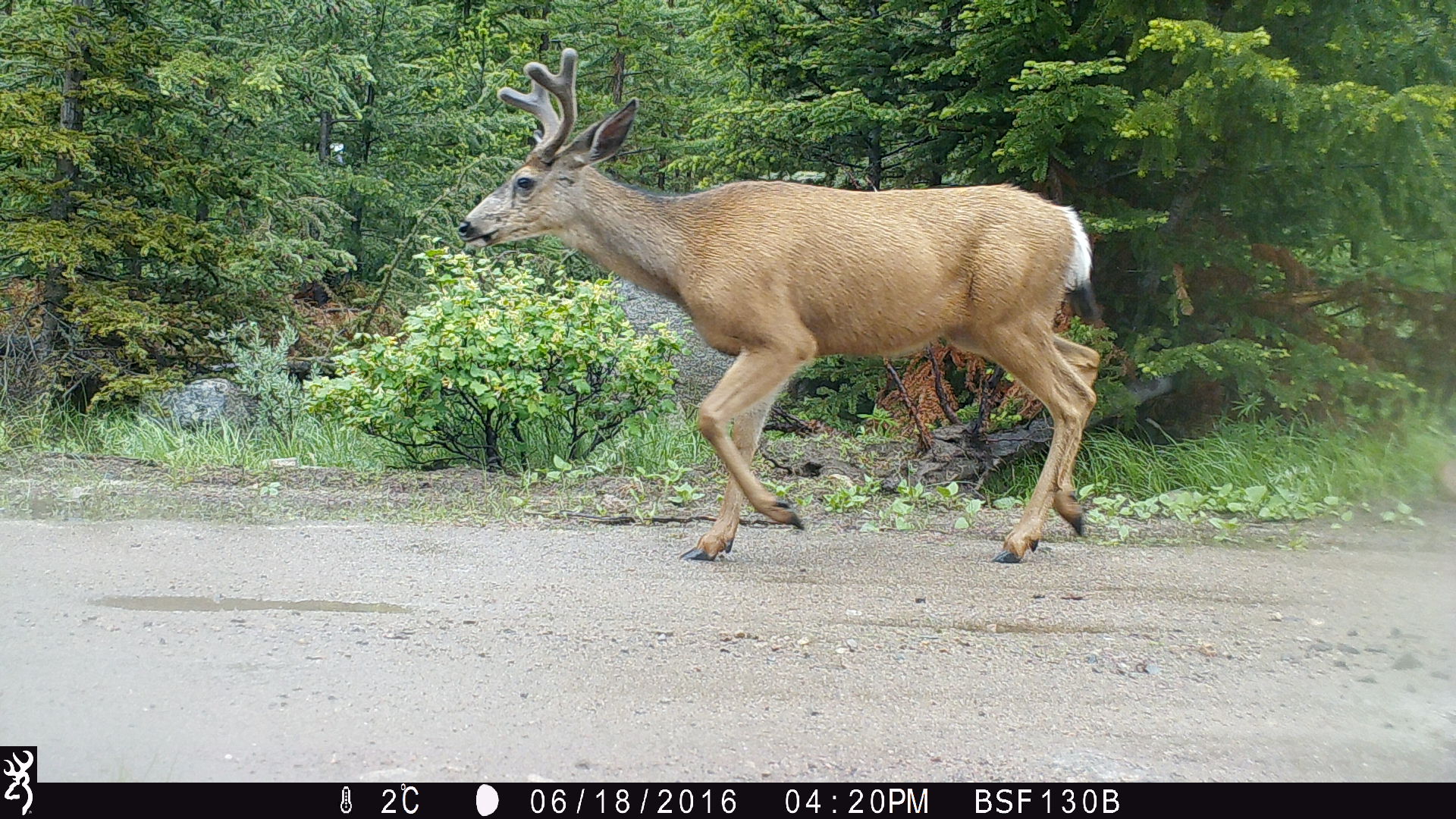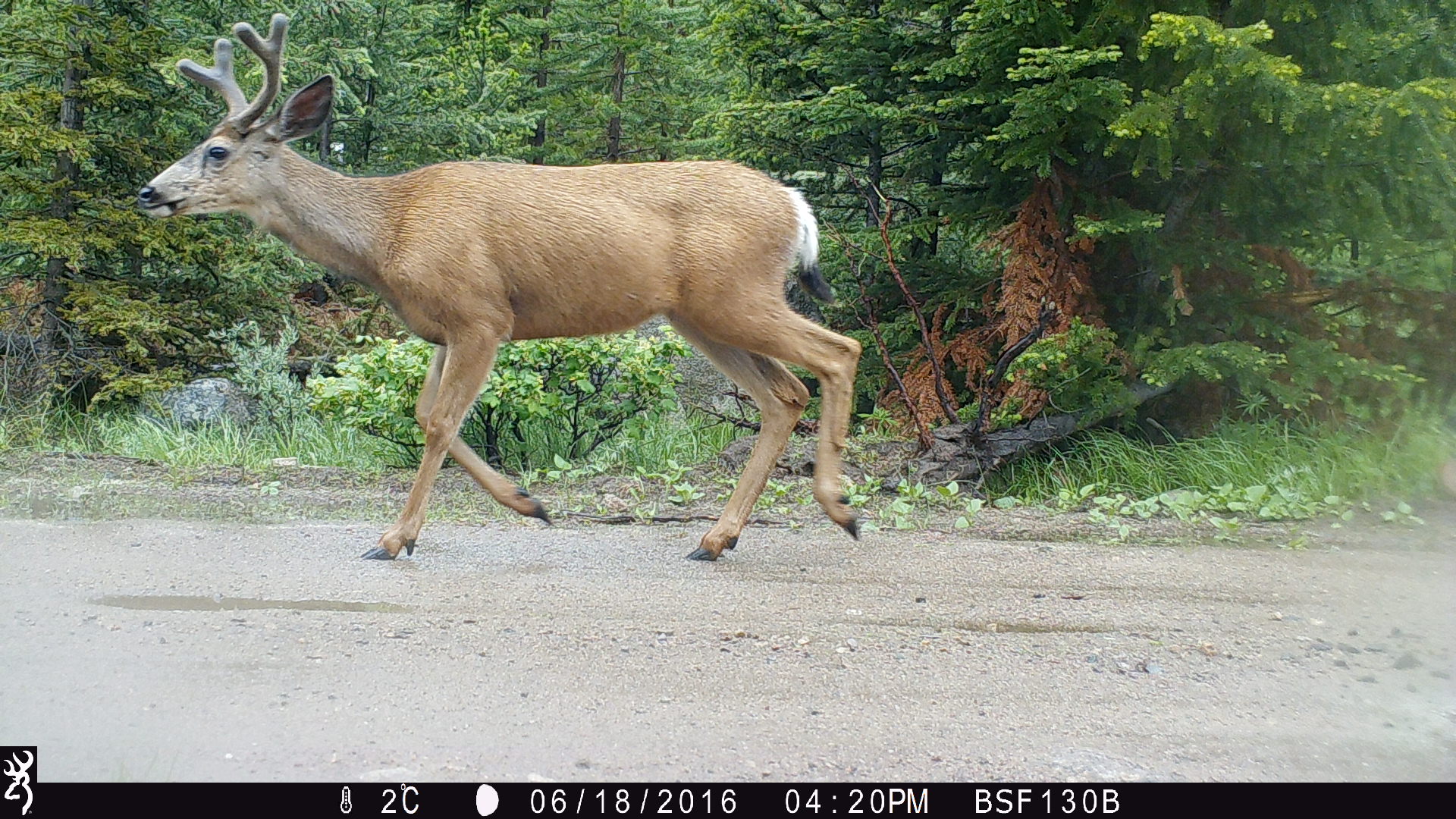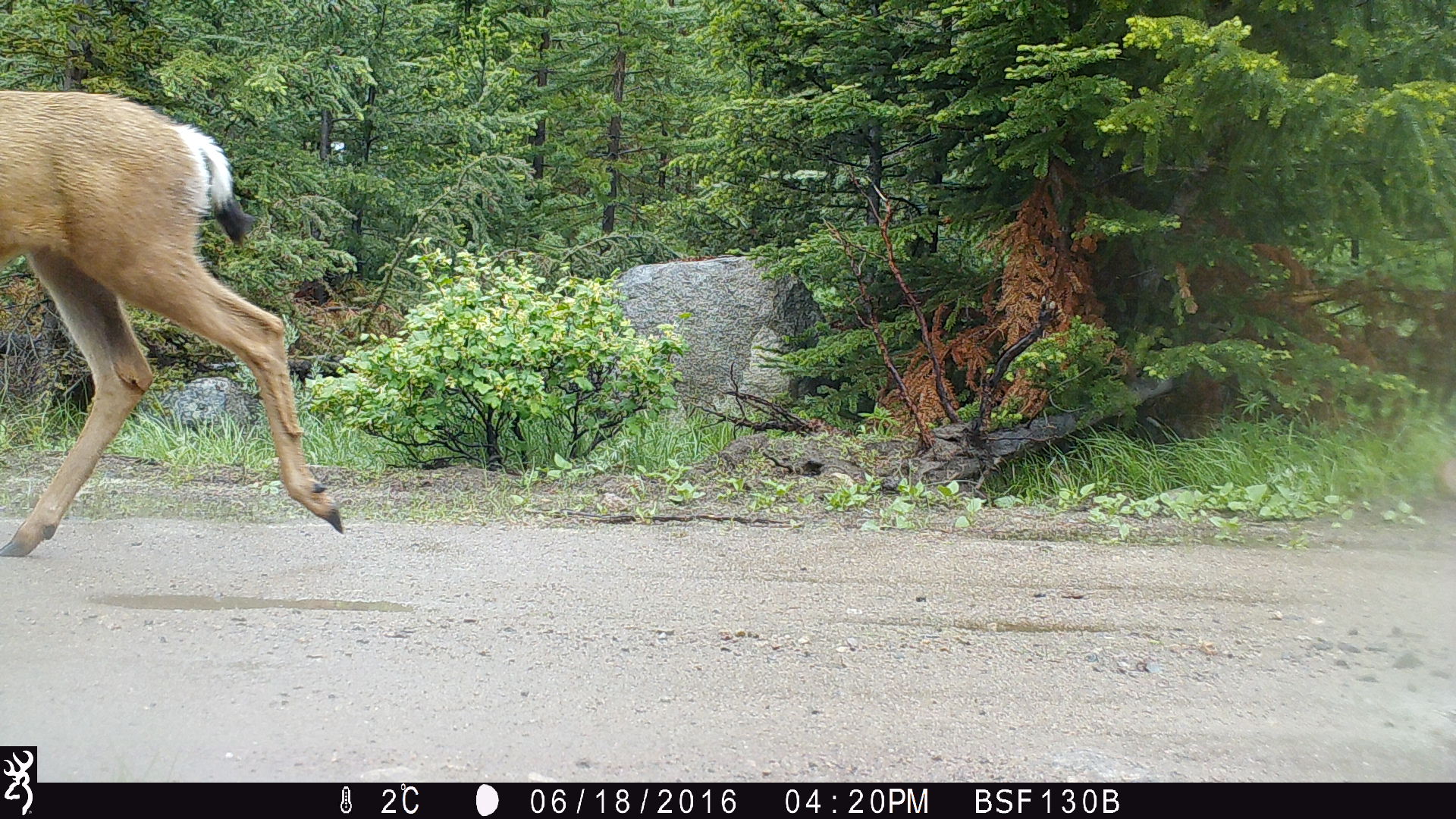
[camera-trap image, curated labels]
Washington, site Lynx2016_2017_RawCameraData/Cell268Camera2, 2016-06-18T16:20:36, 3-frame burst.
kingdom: Animalia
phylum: Chordata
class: Mammalia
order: Artiodactyla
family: Cervidae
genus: Odocoileus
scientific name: Odocoileus hemionus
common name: mule deer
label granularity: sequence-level